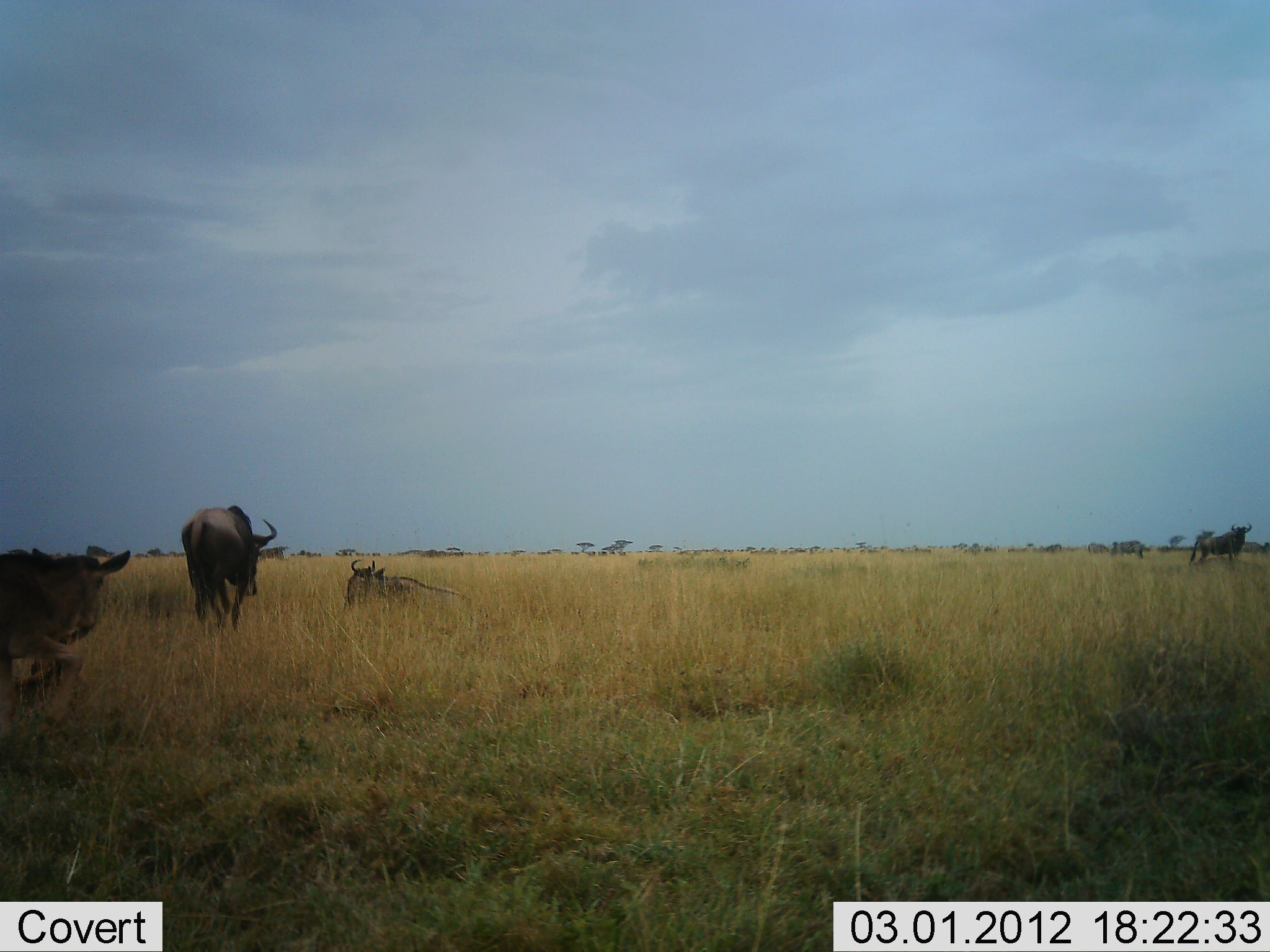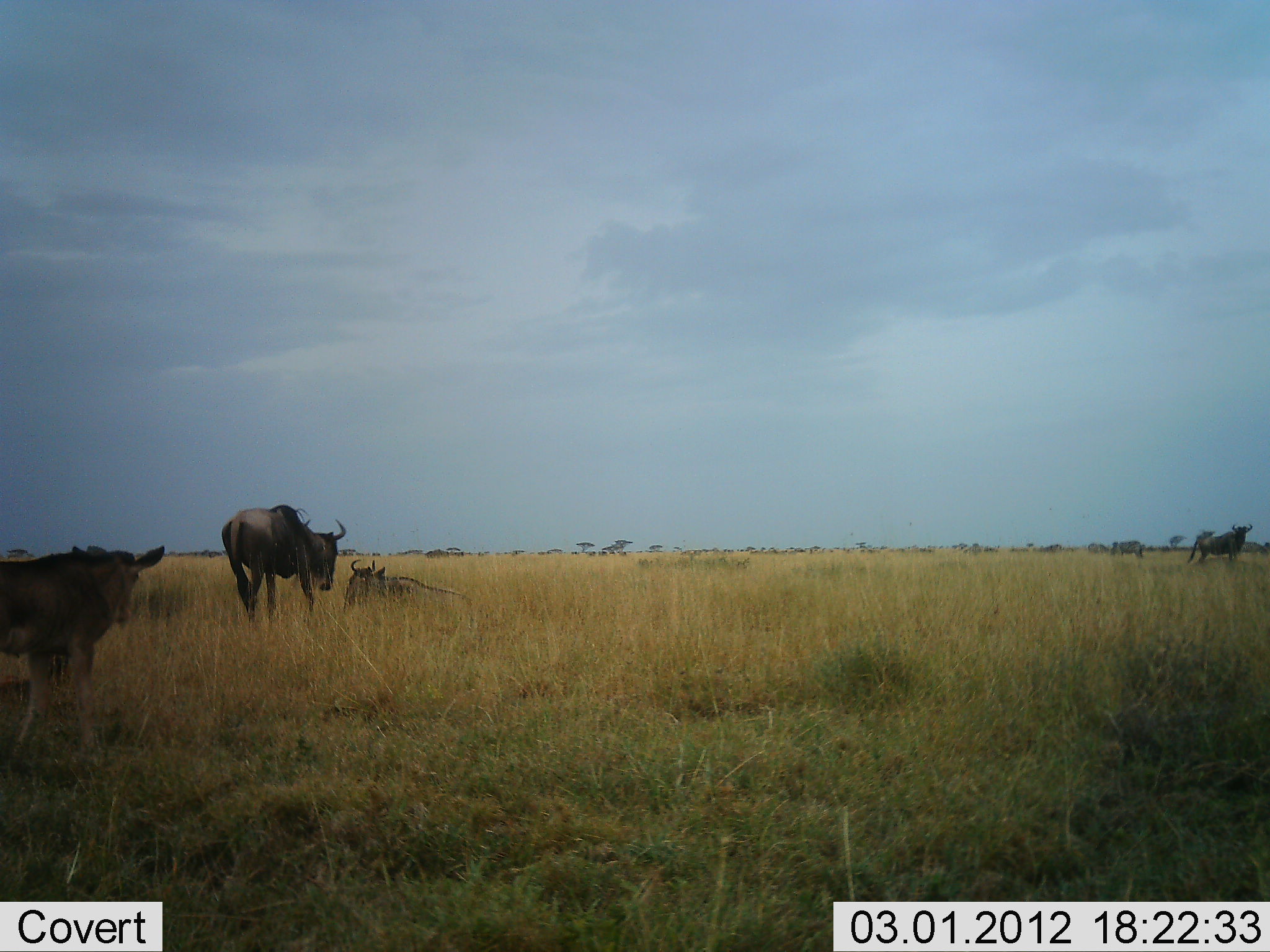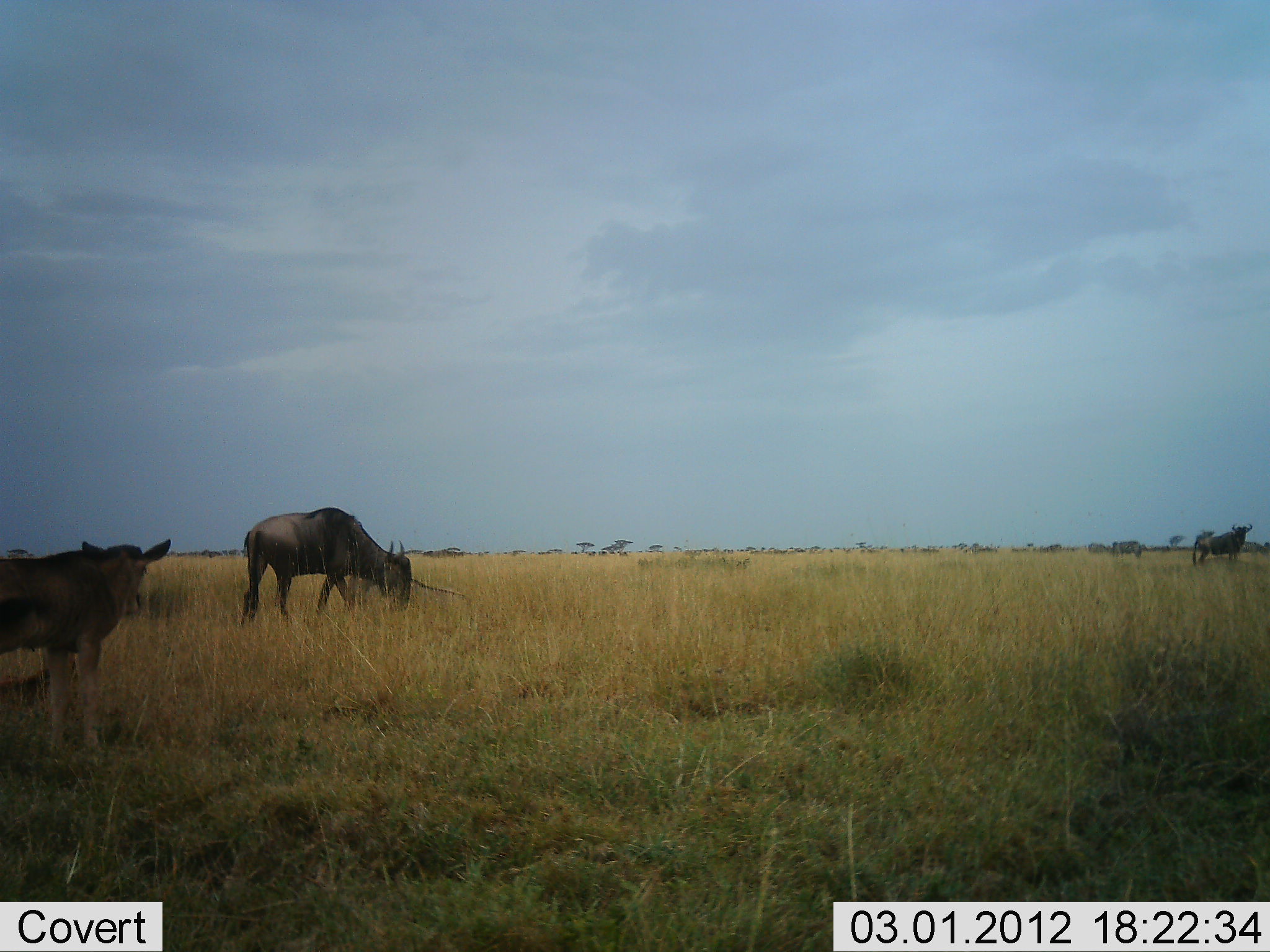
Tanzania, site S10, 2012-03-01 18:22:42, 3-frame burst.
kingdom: Animalia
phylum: Chordata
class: Mammalia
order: Artiodactyla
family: Bovidae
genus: Connochaetes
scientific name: Connochaetes taurinus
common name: blue wildebeest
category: wildebeest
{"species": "wildebeest (blue wildebeest) (Connochaetes taurinus)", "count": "4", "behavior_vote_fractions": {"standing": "82%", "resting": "76%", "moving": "47%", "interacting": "0%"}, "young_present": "65%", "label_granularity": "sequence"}